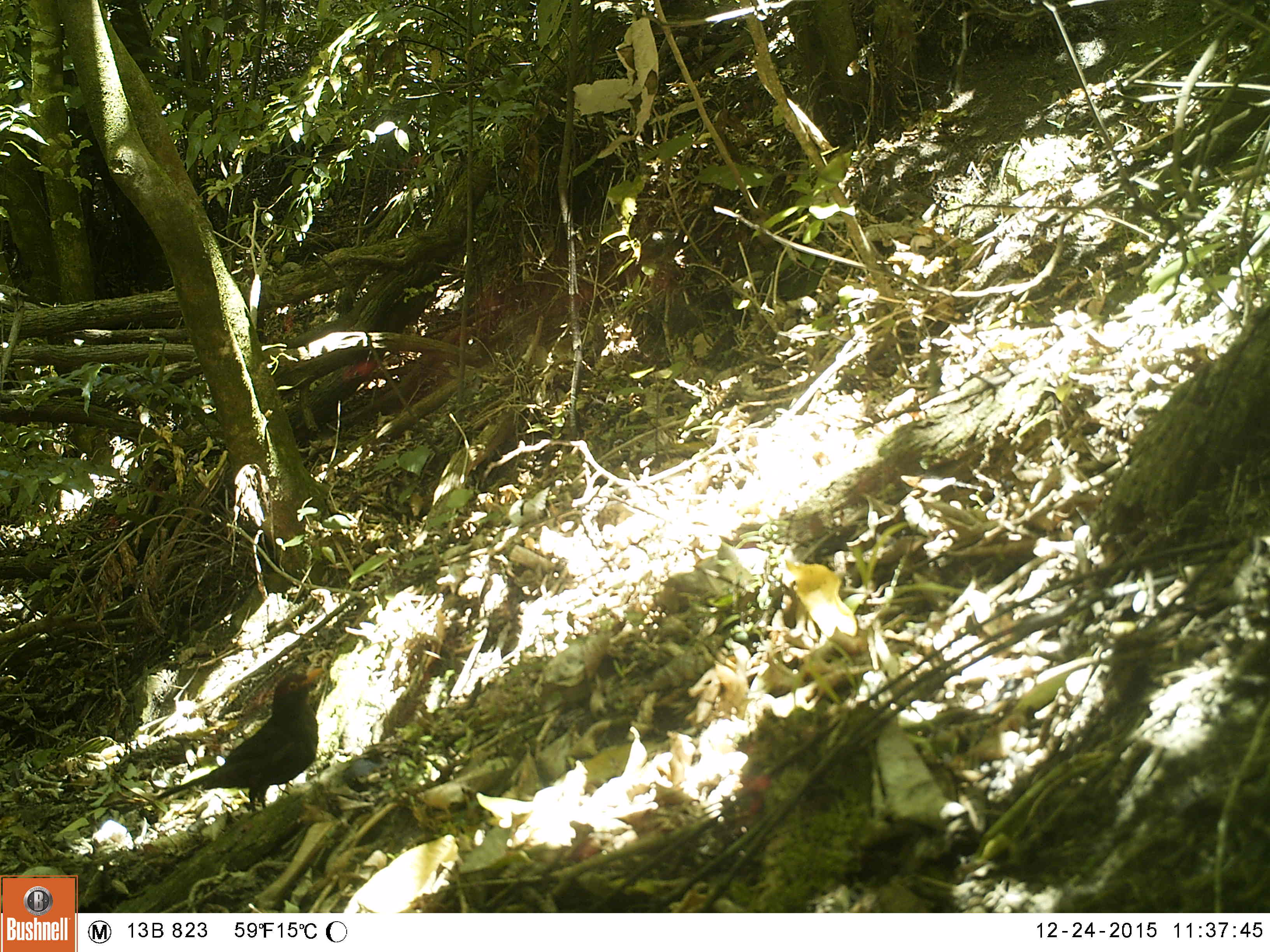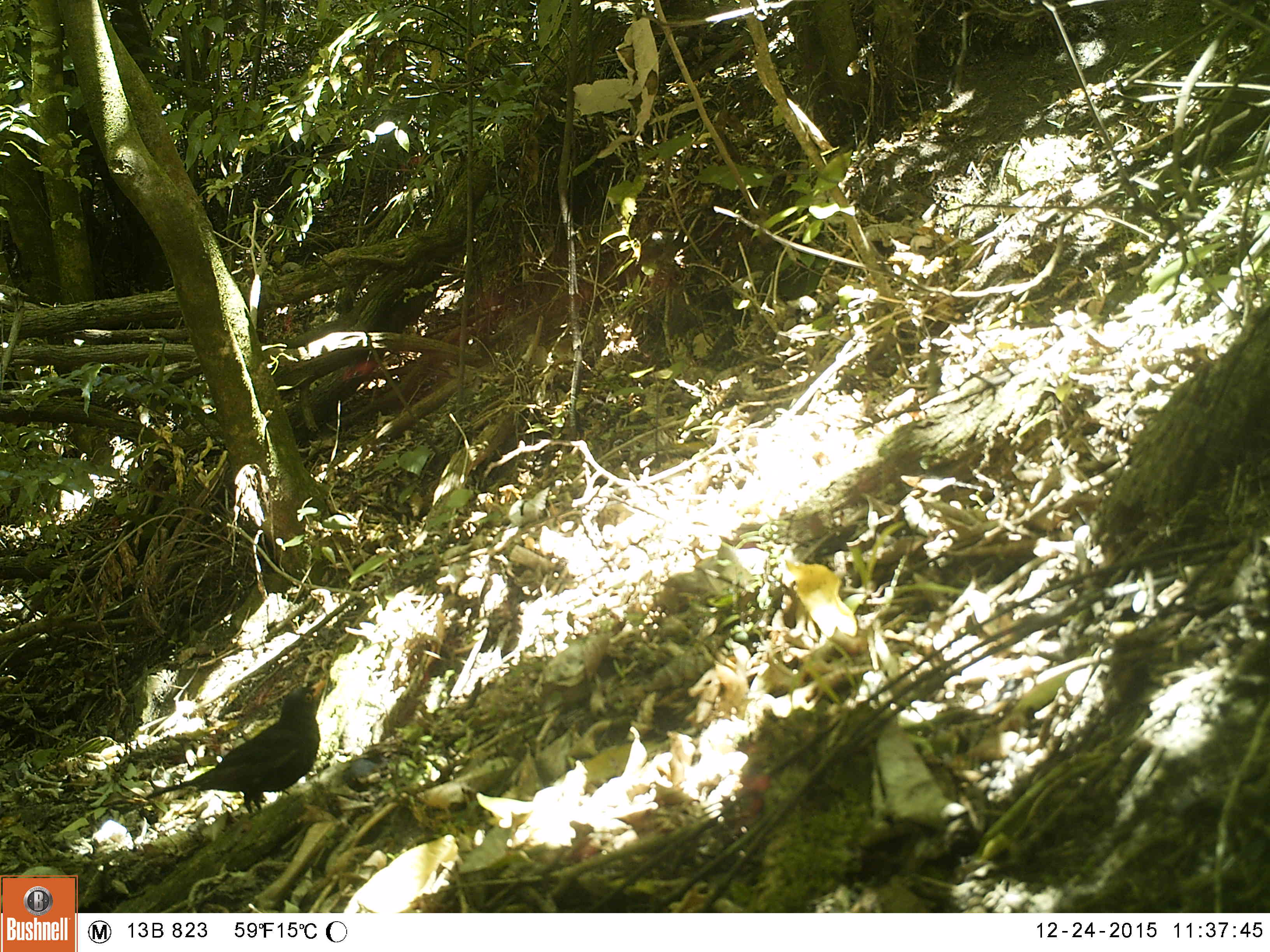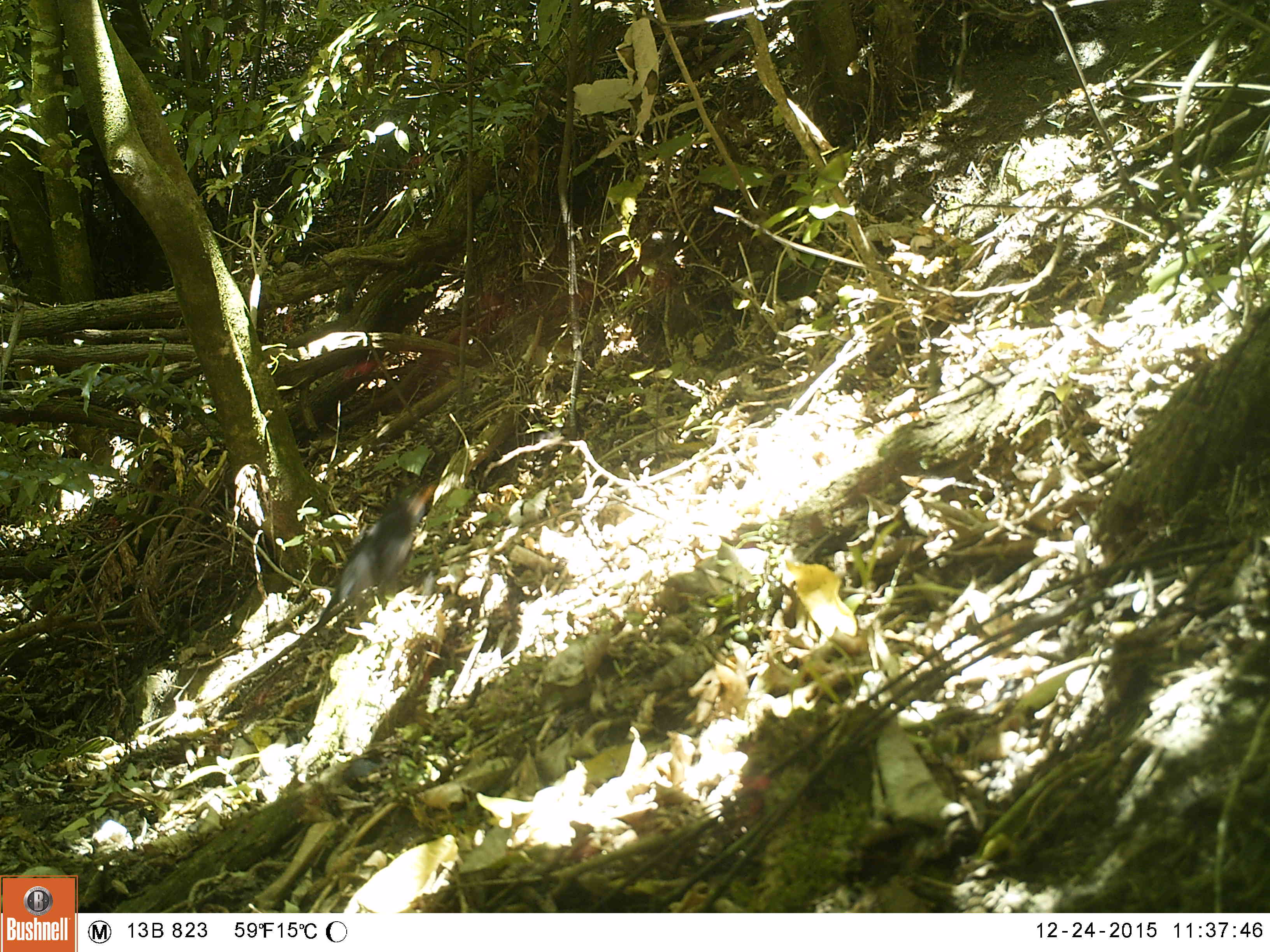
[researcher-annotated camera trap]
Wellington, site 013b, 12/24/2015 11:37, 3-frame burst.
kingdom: Animalia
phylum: Chordata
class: Aves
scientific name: Aves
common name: bird